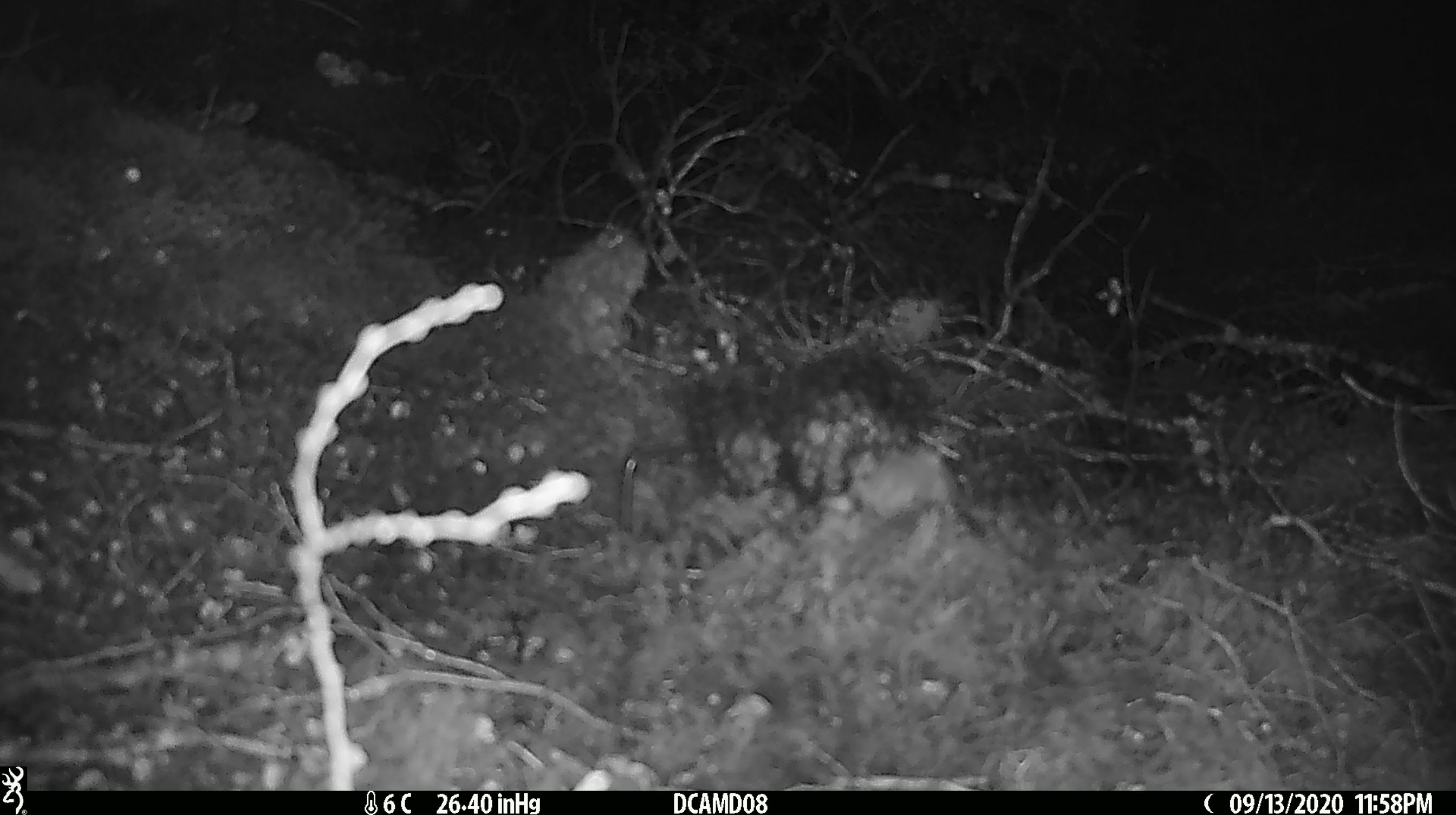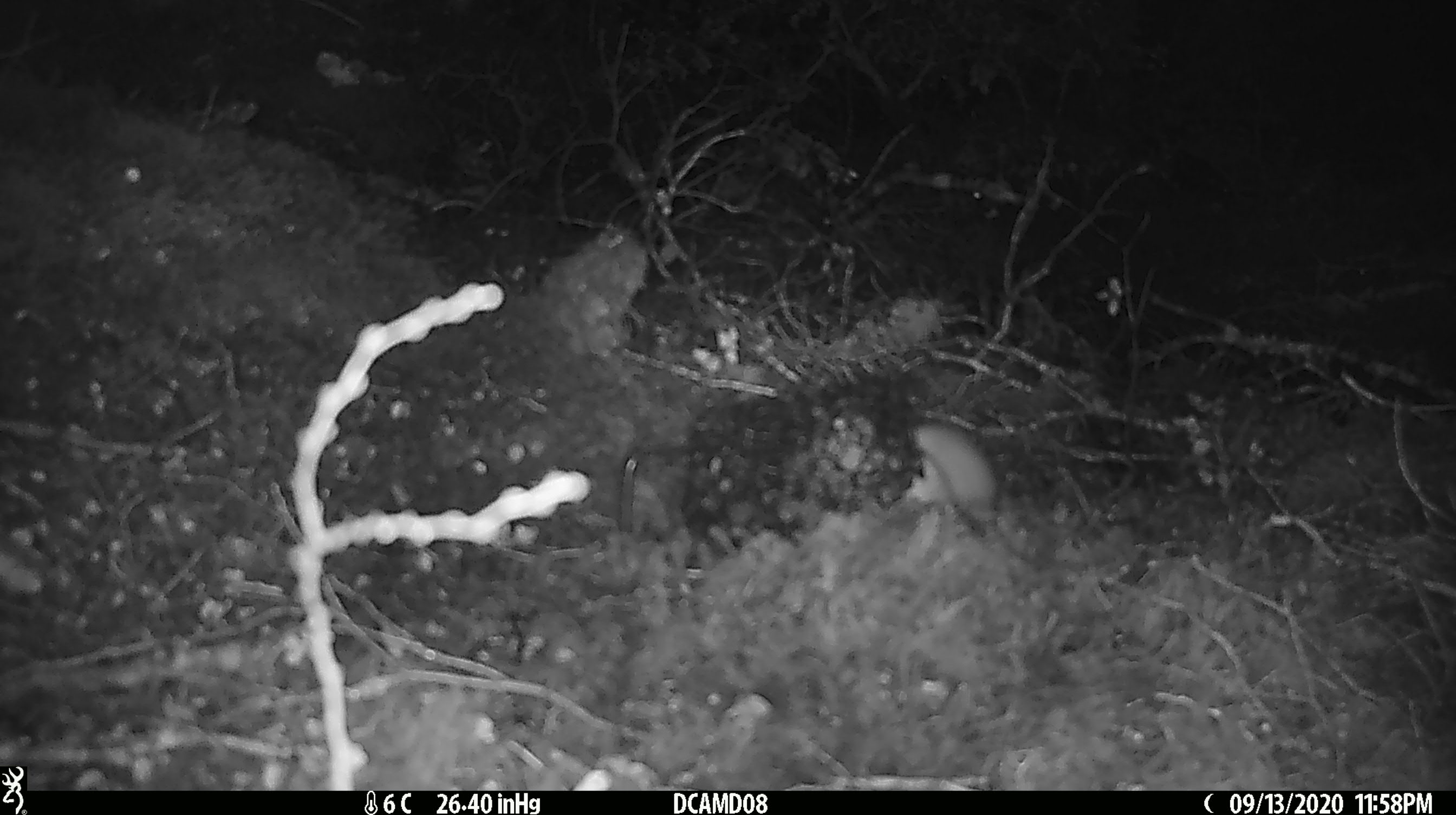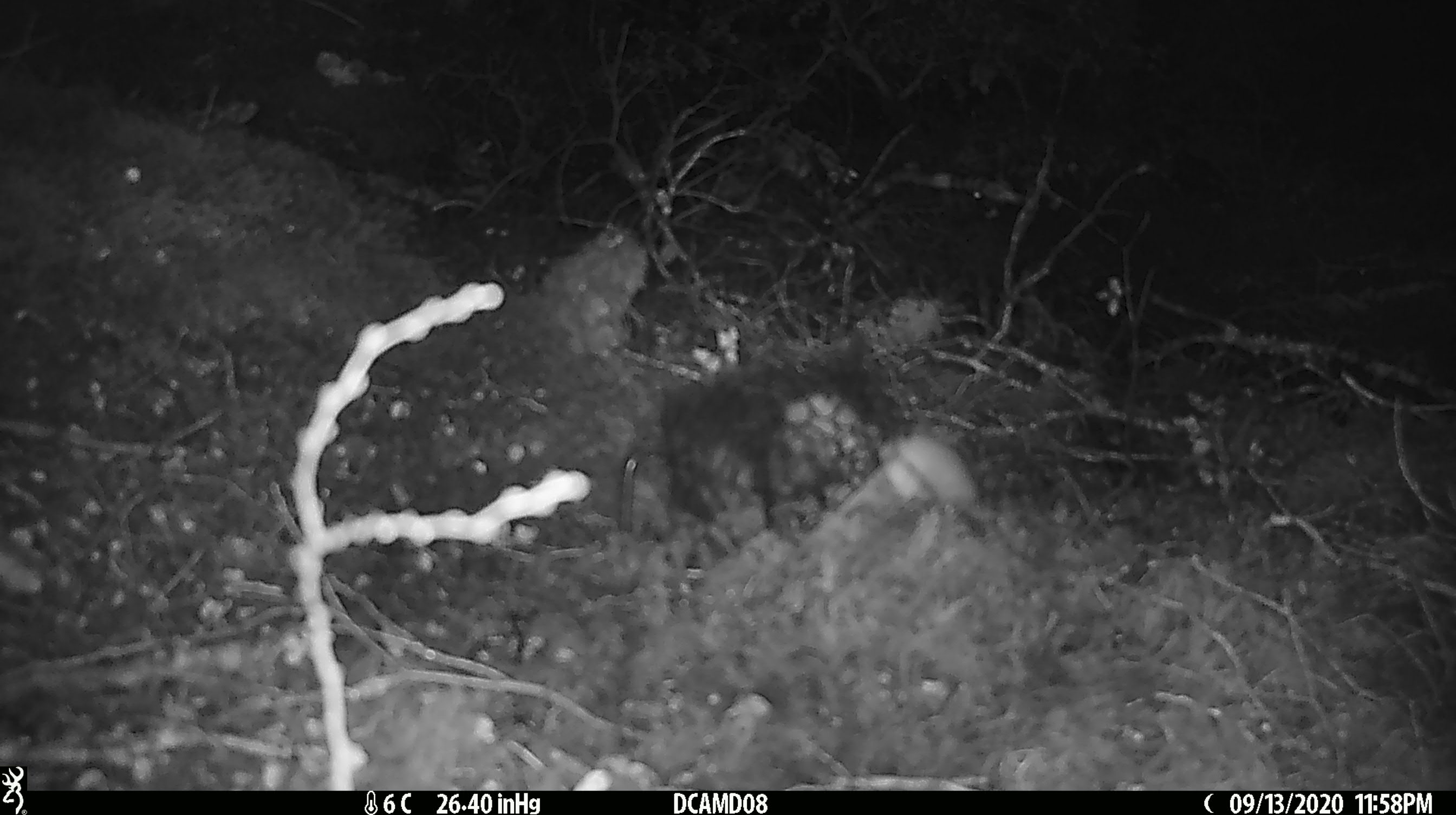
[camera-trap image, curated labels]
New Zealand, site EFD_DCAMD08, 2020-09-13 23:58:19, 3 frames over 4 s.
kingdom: Animalia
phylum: Chordata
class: Mammalia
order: Carnivora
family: Mustelidae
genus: Mustela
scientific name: Mustela erminea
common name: stoat